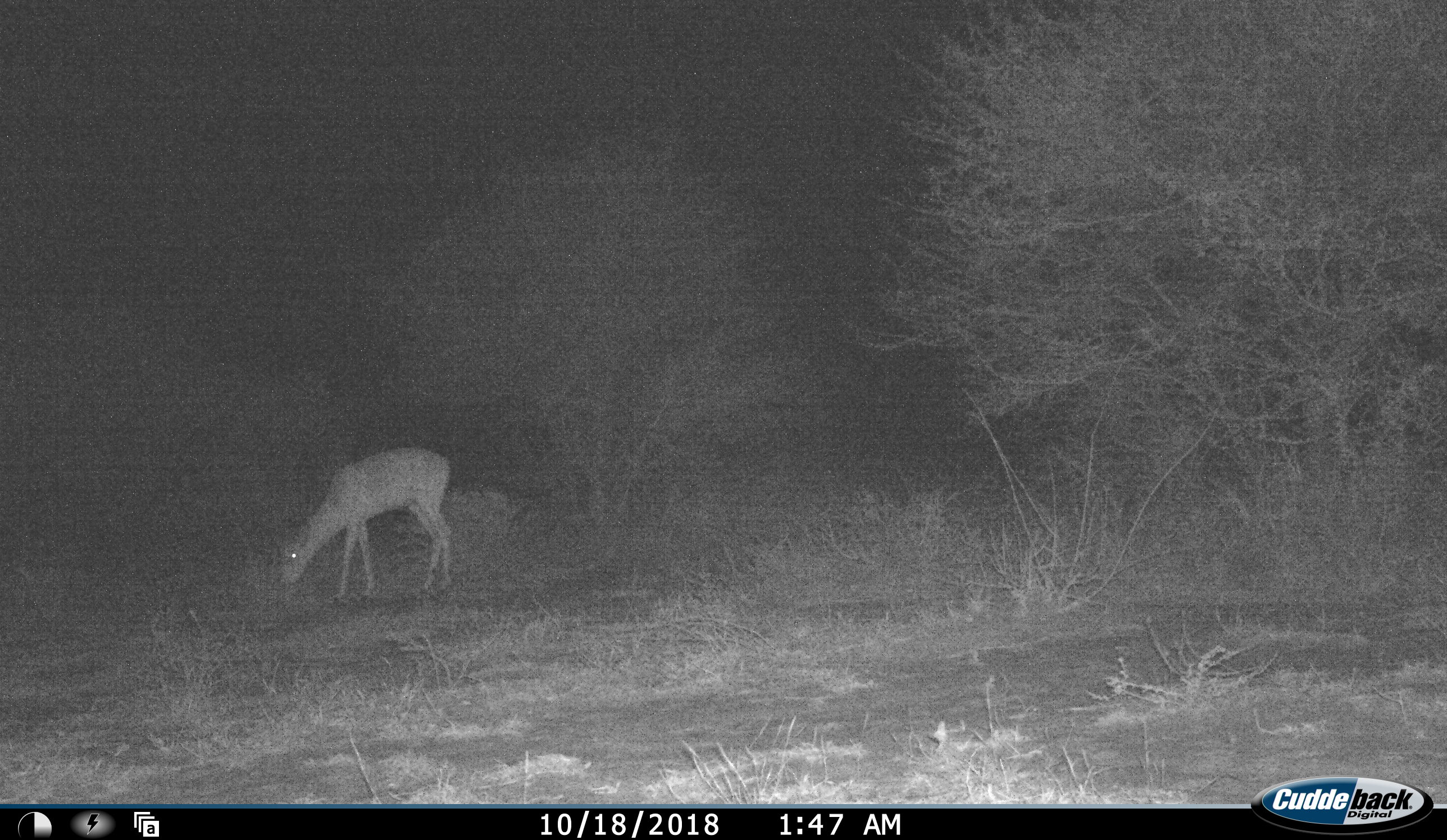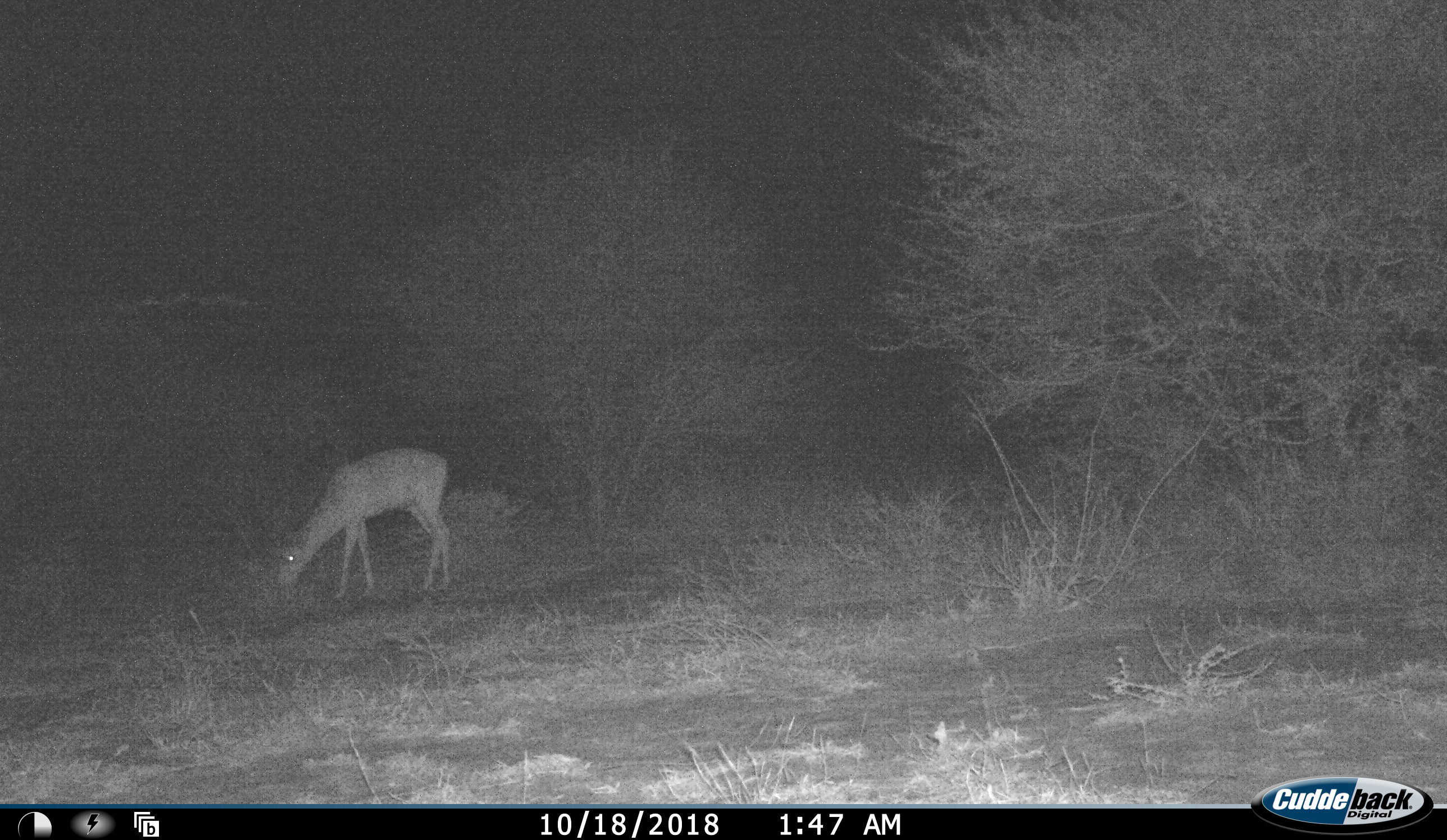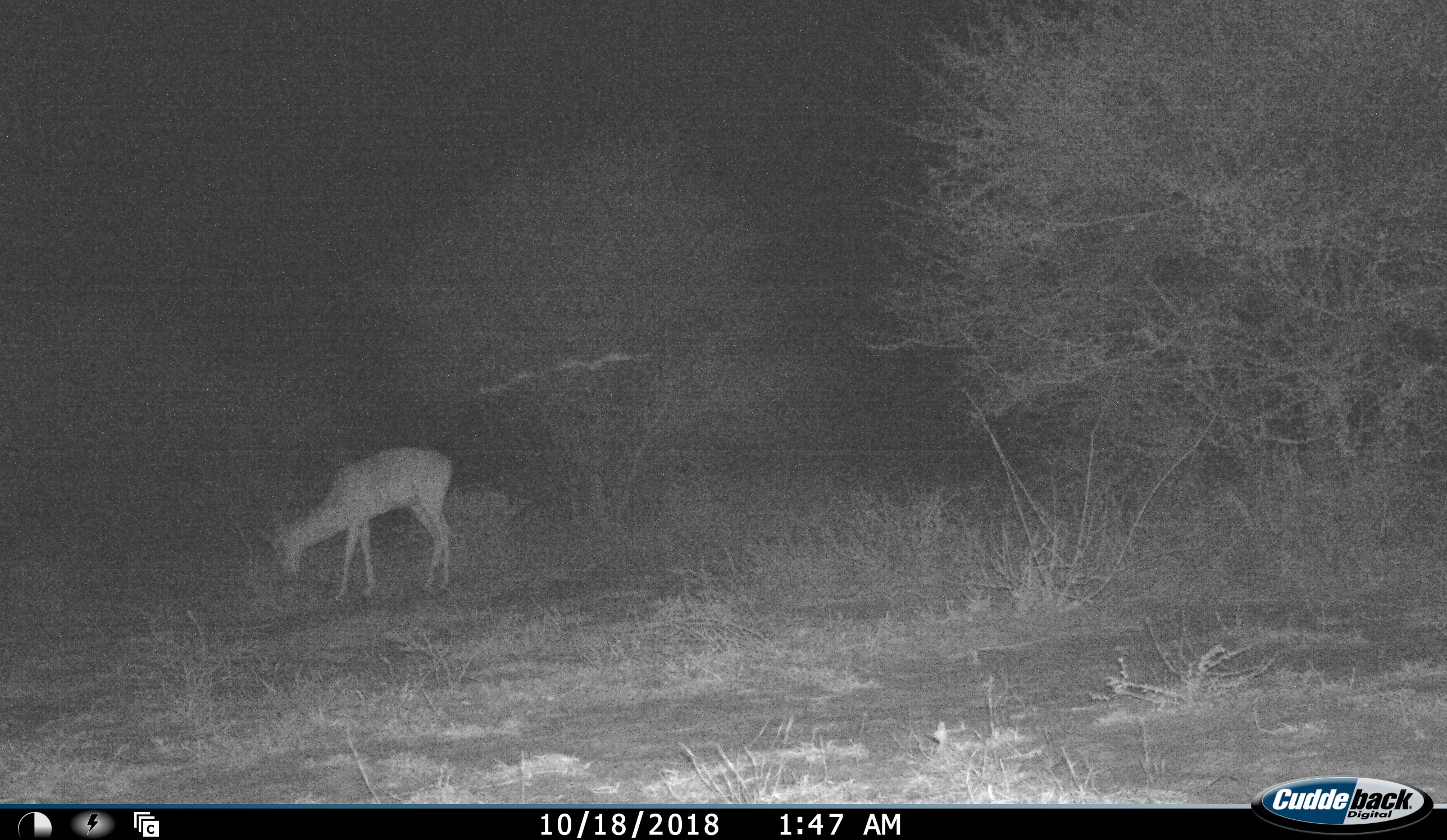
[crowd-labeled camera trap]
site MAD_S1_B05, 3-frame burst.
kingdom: Animalia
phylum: Chordata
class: Mammalia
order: Artiodactyla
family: Bovidae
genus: Aepyceros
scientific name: Aepyceros melampus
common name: impala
Impala (Aepyceros melampus), count 1. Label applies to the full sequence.